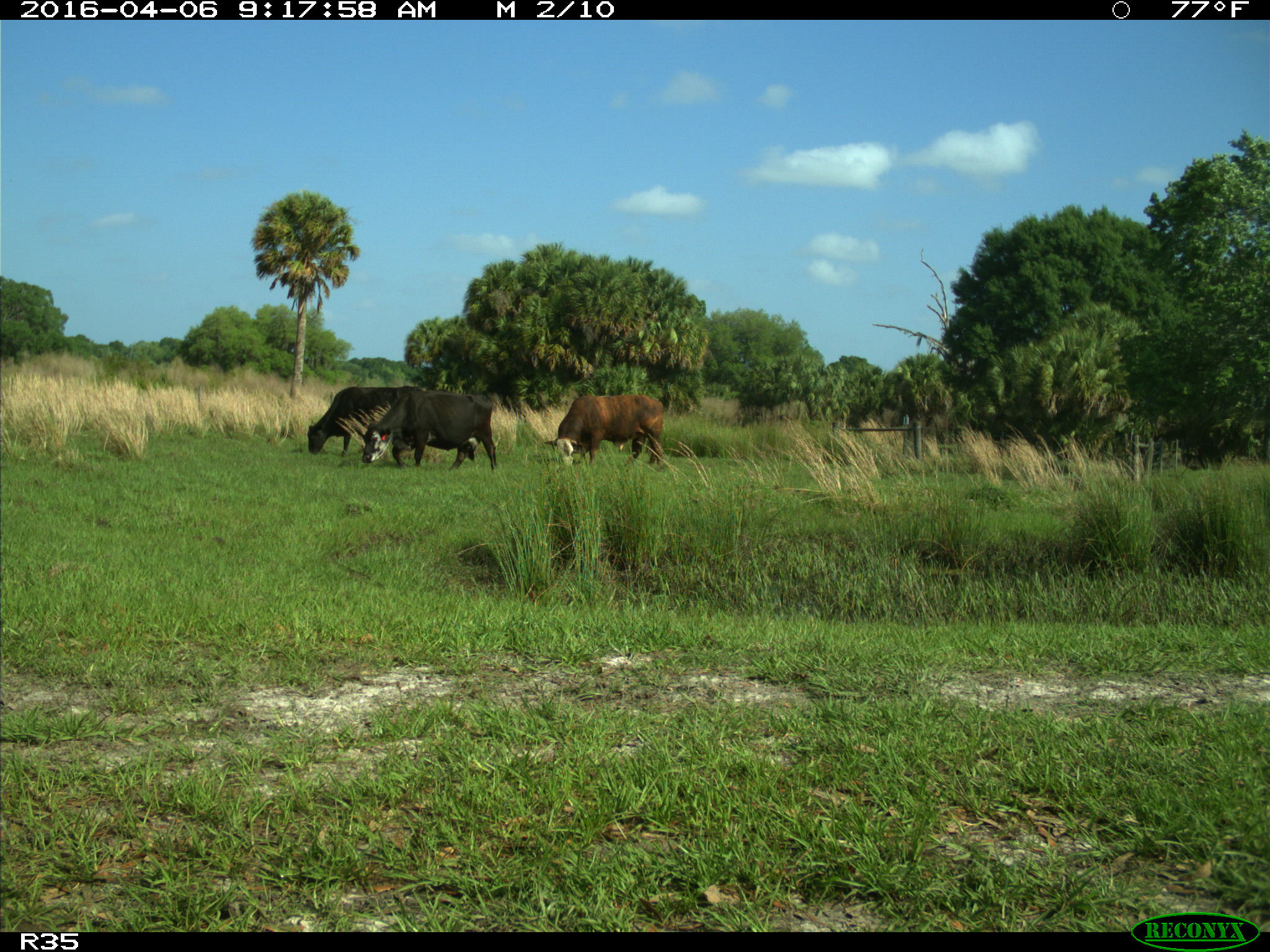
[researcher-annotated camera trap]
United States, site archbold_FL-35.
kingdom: Animalia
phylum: Chordata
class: Mammalia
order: Artiodactyla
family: Bovidae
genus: Bos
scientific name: Bos taurus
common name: domestic cow